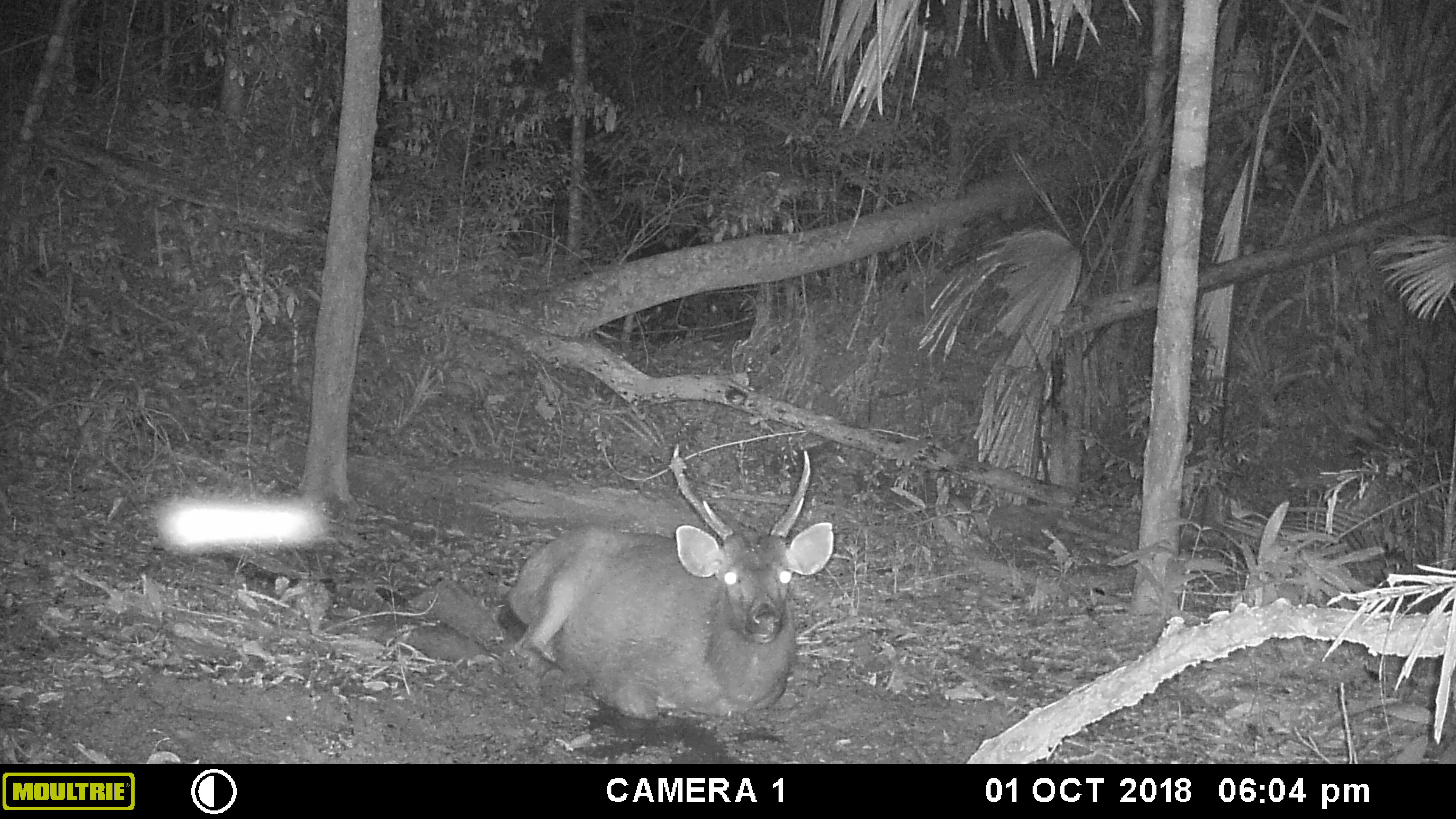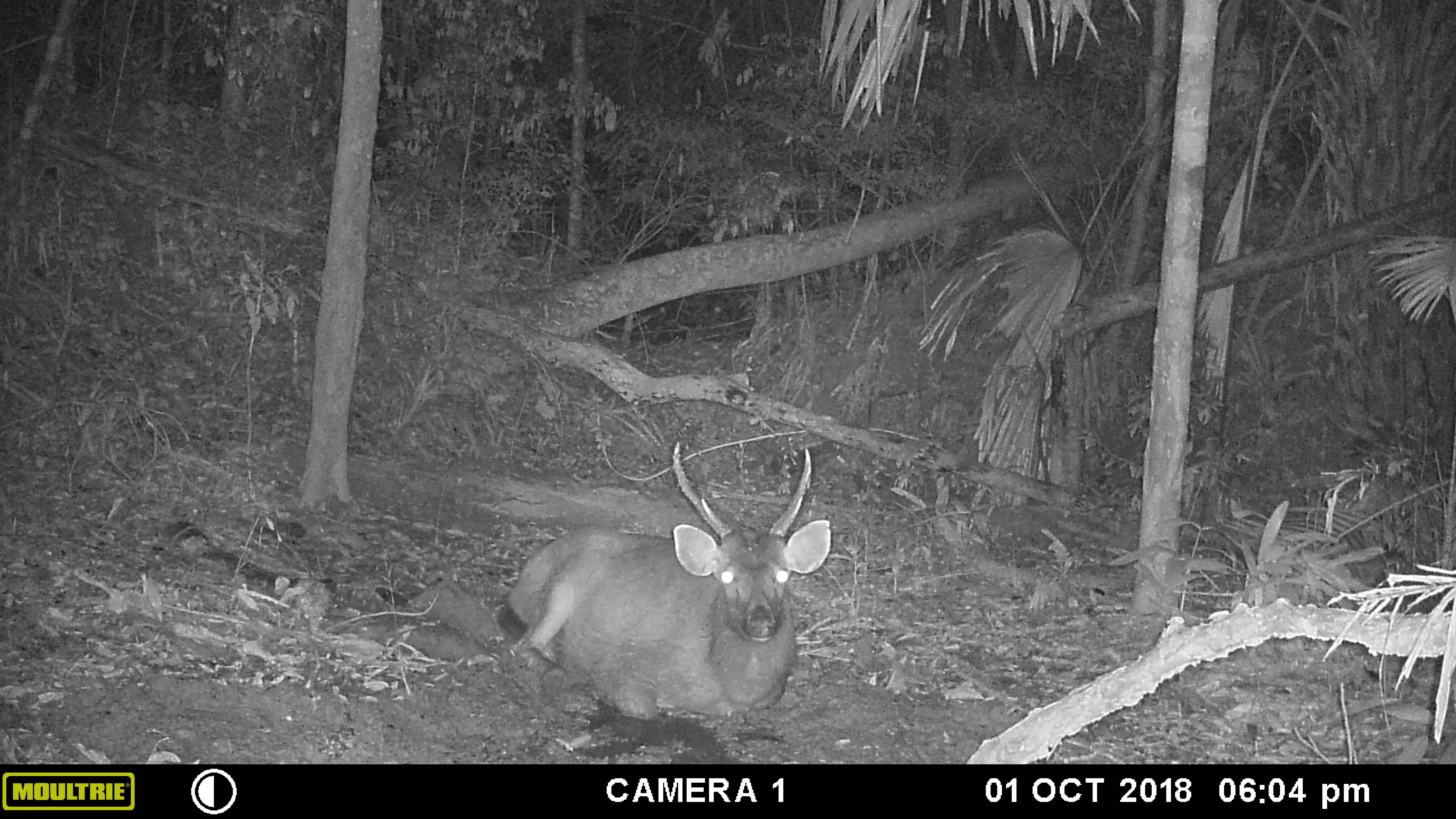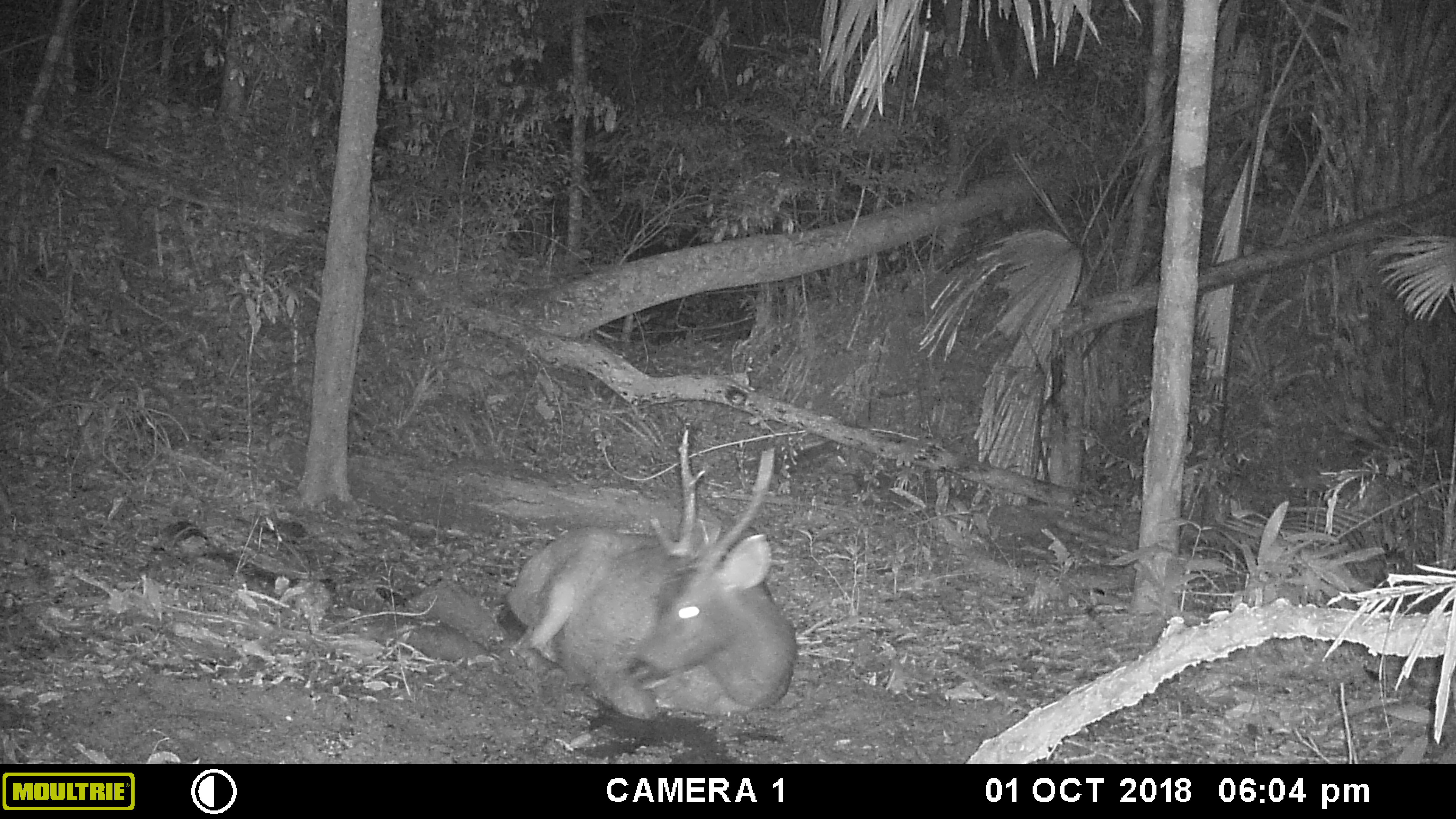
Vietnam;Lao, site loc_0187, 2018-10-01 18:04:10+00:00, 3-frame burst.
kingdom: Animalia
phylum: Chordata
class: Mammalia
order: Artiodactyla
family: Cervidae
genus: Rusa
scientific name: Rusa unicolor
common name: sambar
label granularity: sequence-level